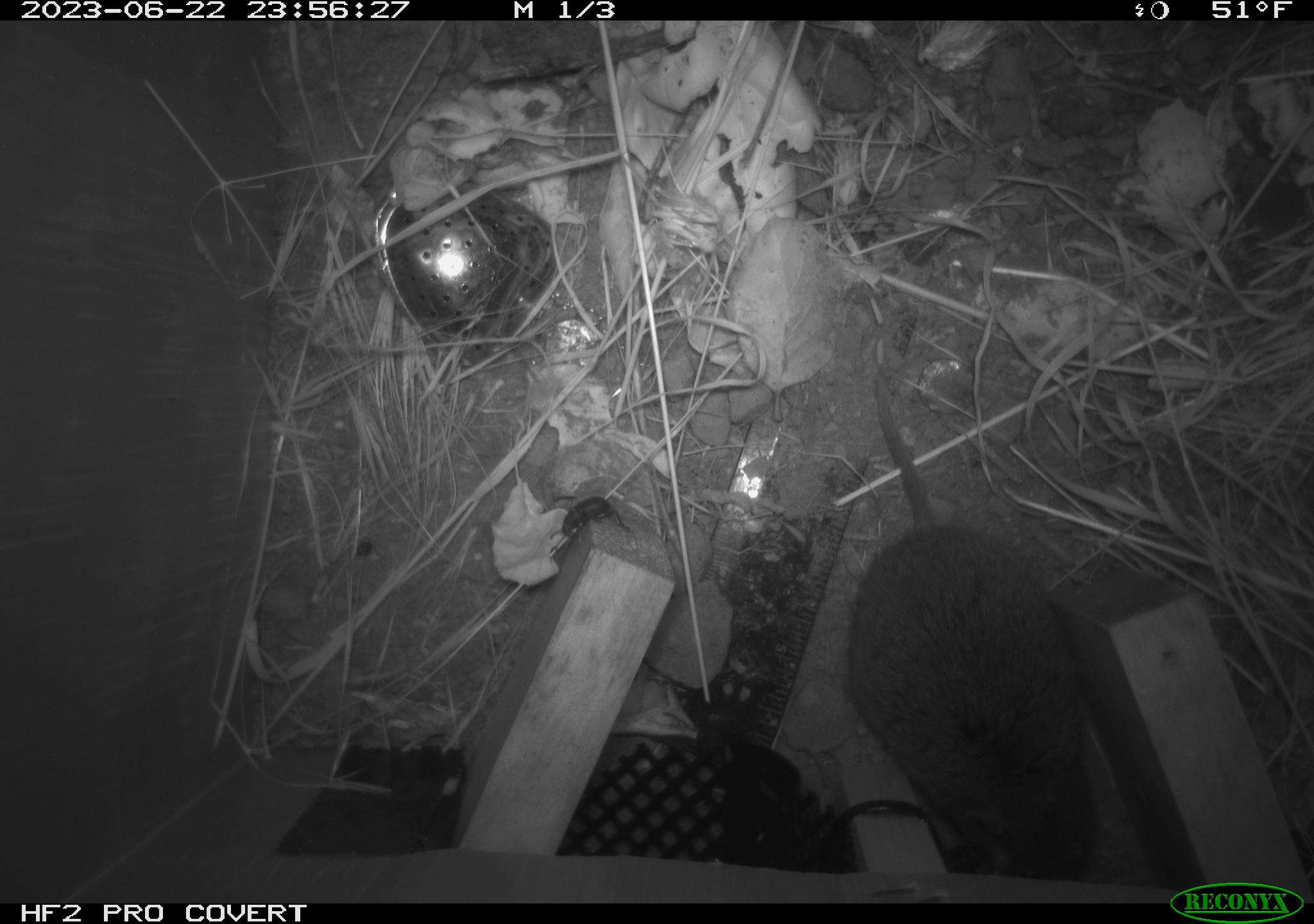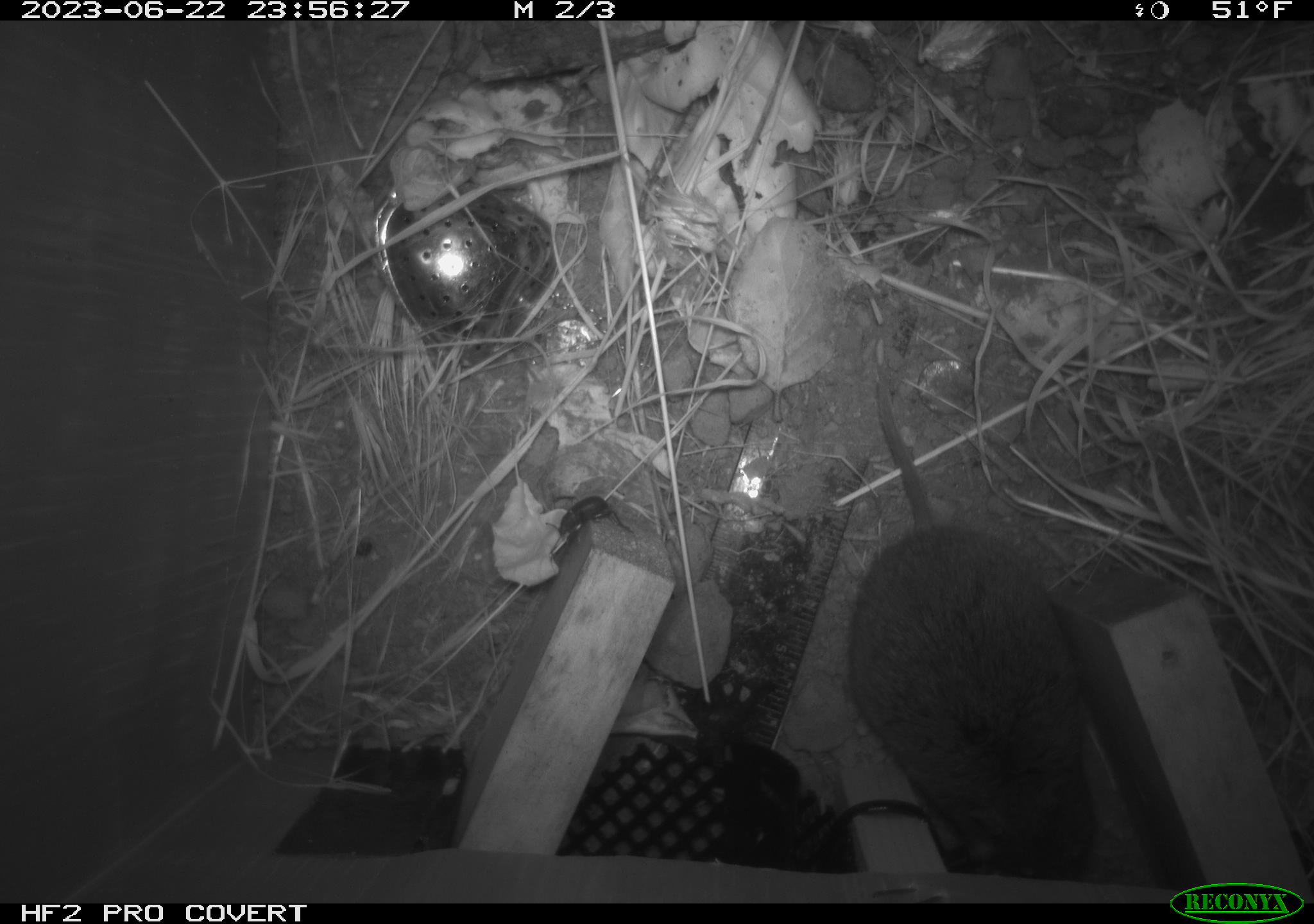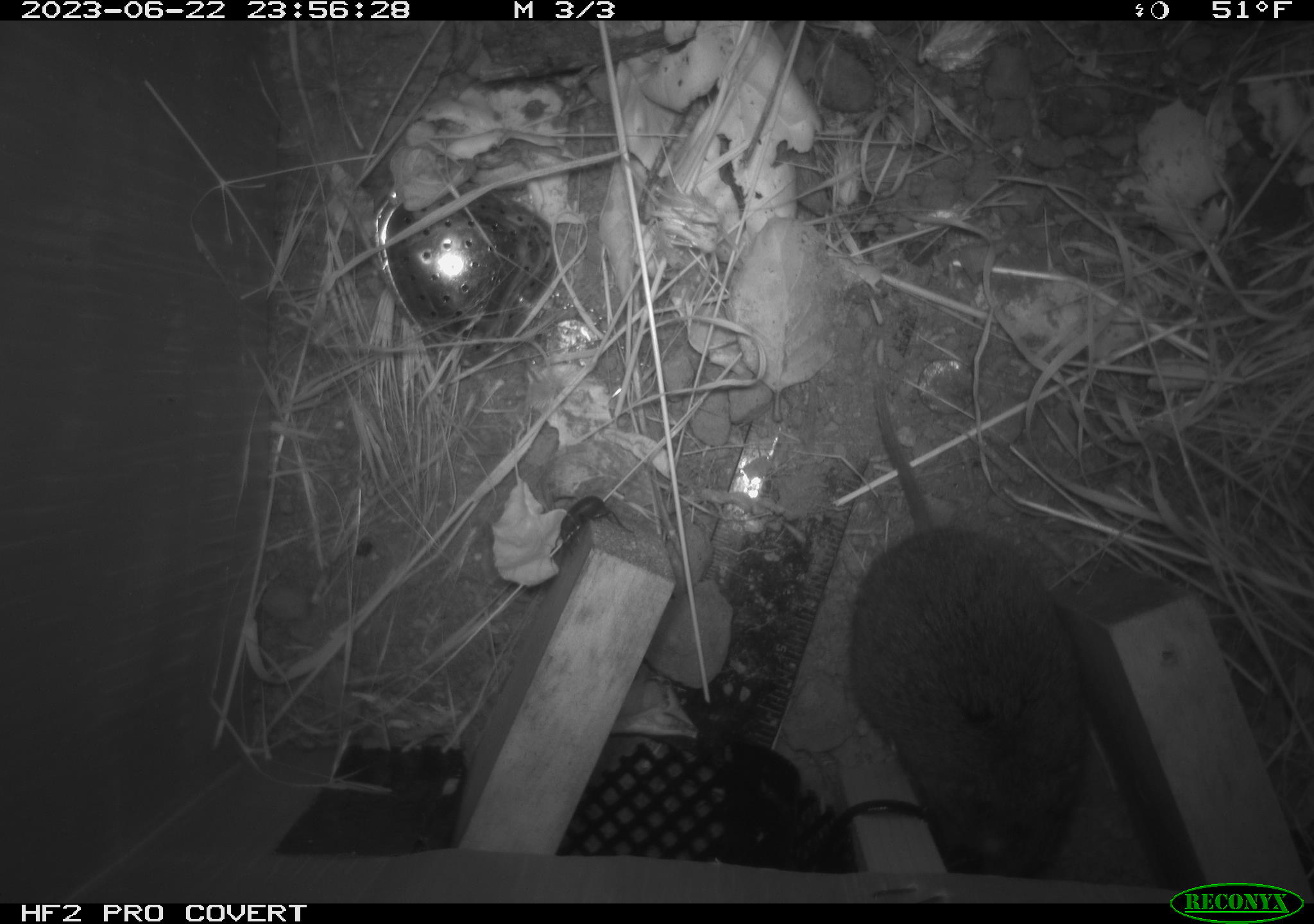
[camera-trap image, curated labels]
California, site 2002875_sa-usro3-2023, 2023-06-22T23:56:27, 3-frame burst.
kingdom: Animalia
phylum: Chordata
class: Mammalia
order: Rodentia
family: Cricetidae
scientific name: Arvicolinae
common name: voles, lemmings, and muskrats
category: arvicolinae subfamily